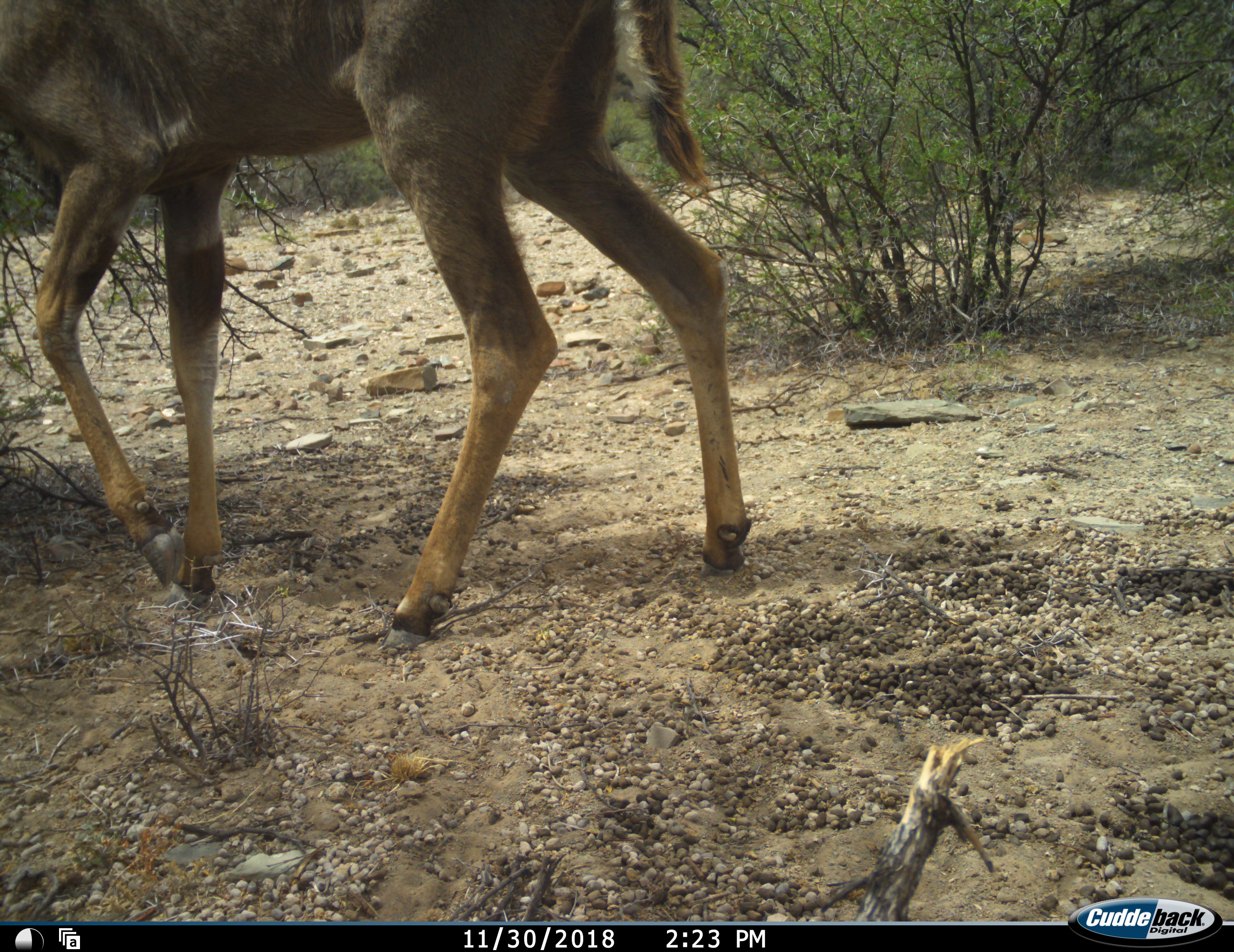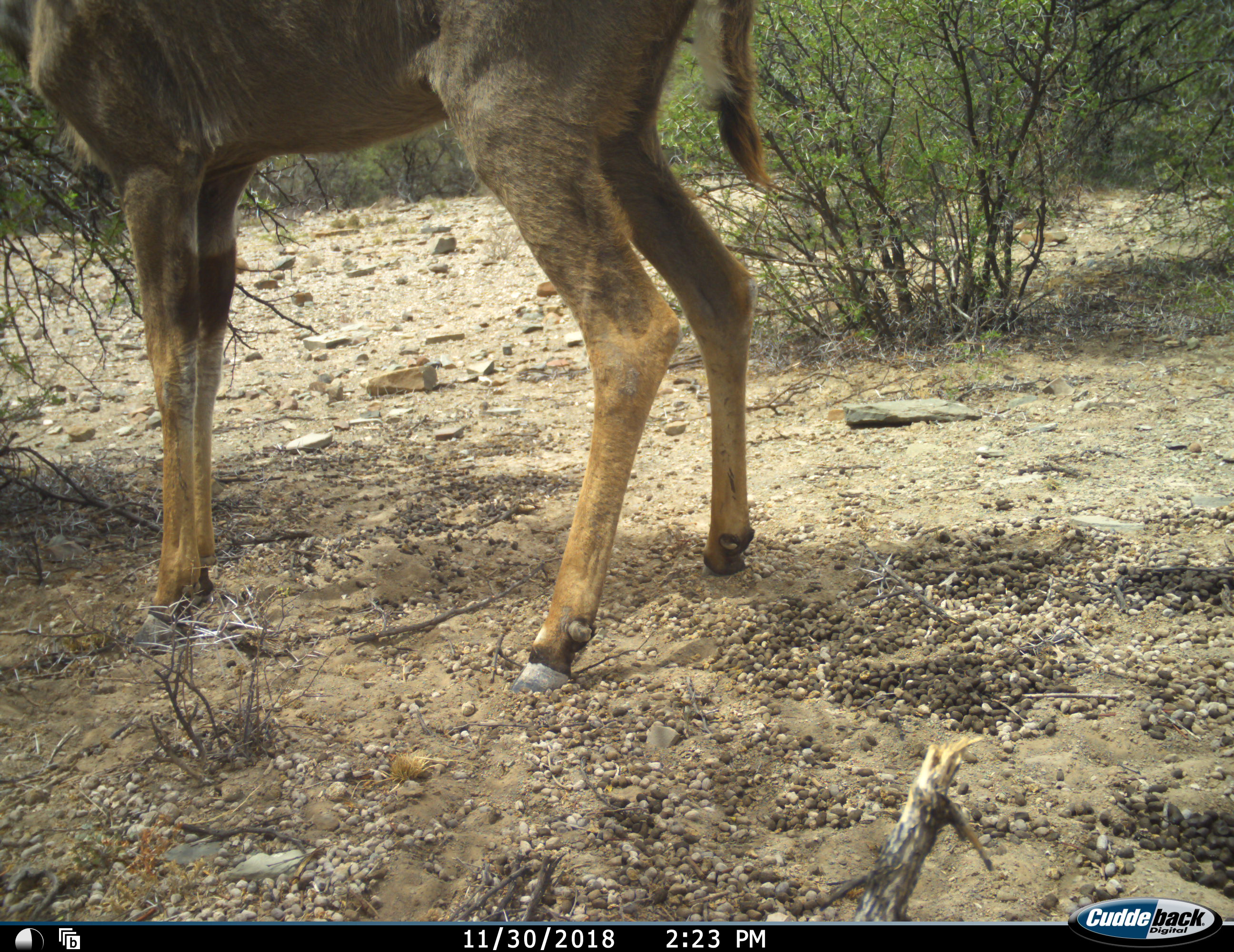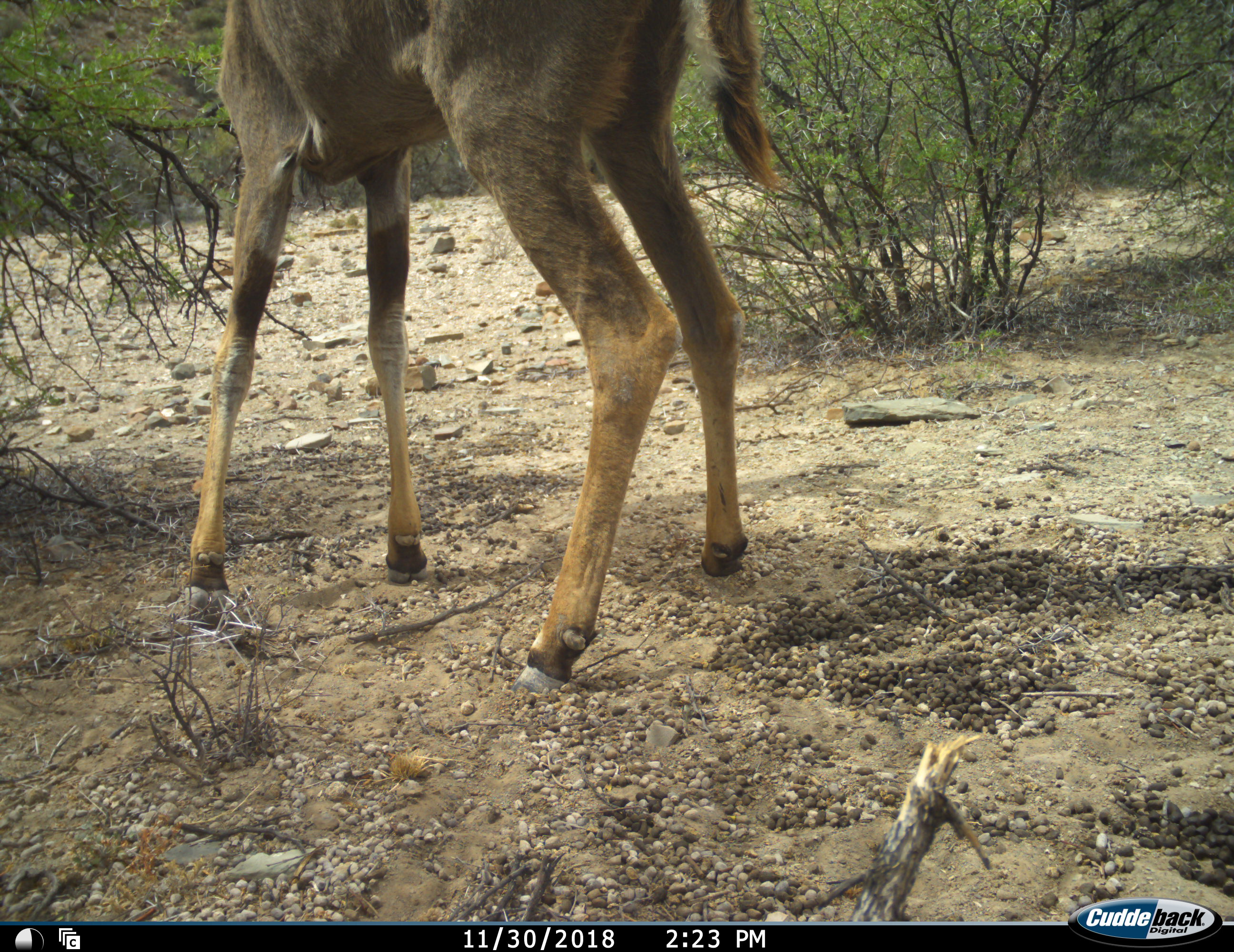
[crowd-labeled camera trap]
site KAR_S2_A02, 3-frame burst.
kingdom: Animalia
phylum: Chordata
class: Mammalia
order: Artiodactyla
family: Bovidae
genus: Tragelaphus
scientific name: Tragelaphus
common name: kudu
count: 1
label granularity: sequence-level